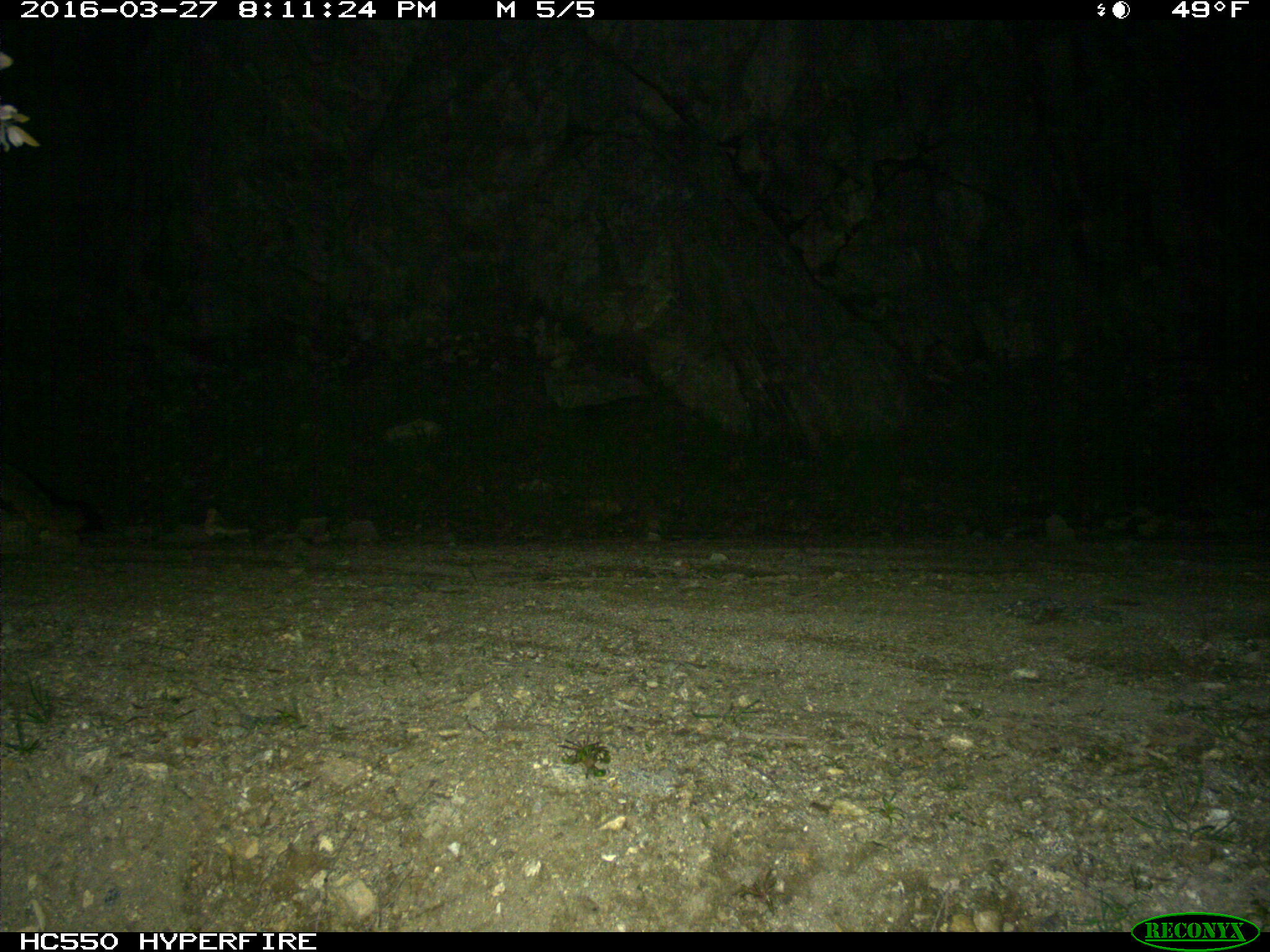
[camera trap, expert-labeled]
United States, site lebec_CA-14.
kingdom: Animalia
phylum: Chordata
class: Mammalia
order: Carnivora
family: Canidae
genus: Urocyon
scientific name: Urocyon cinereoargenteus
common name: gray fox